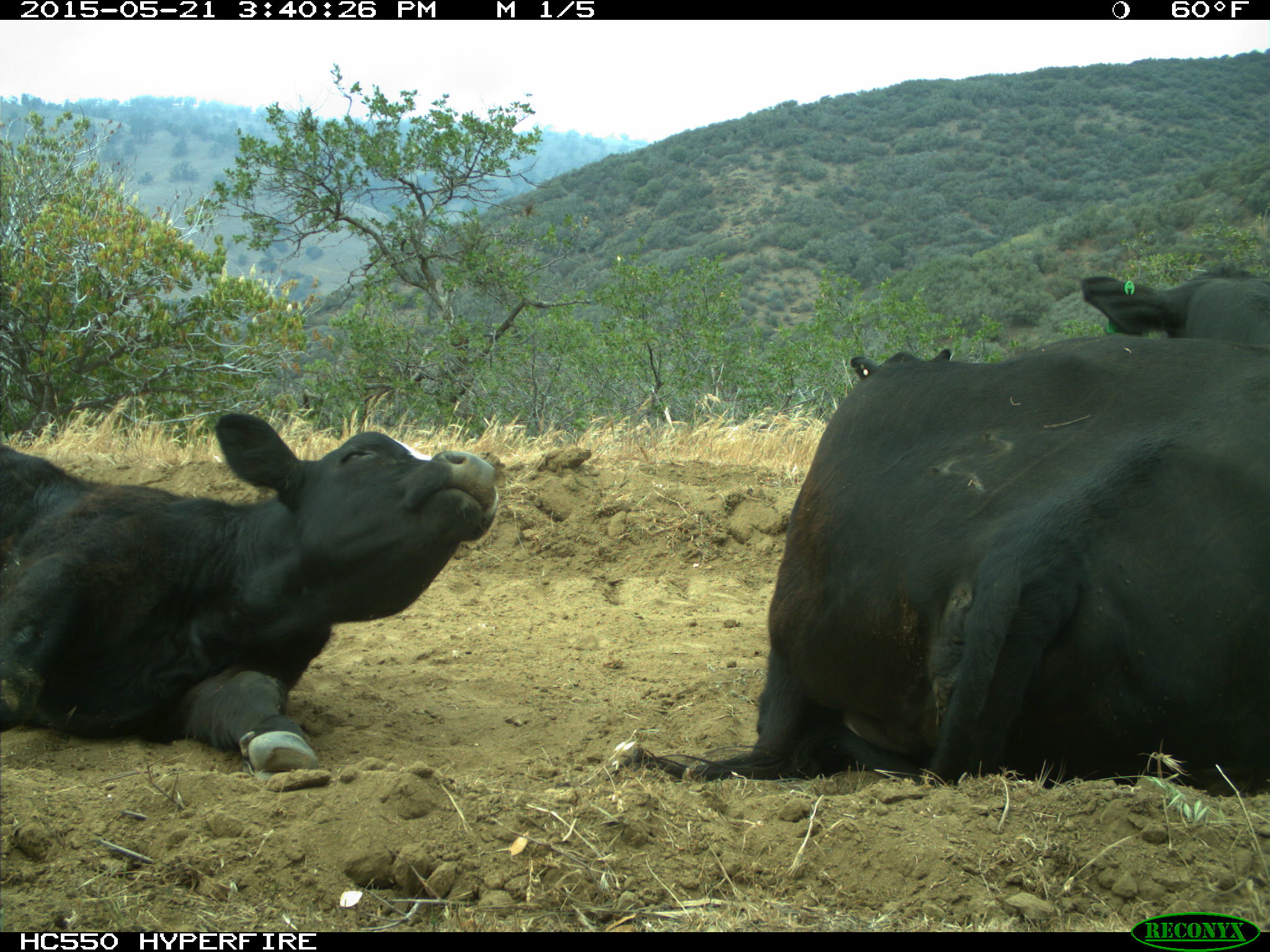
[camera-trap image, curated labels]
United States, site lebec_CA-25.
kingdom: Animalia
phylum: Chordata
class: Mammalia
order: Artiodactyla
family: Bovidae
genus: Bos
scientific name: Bos taurus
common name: domestic cow